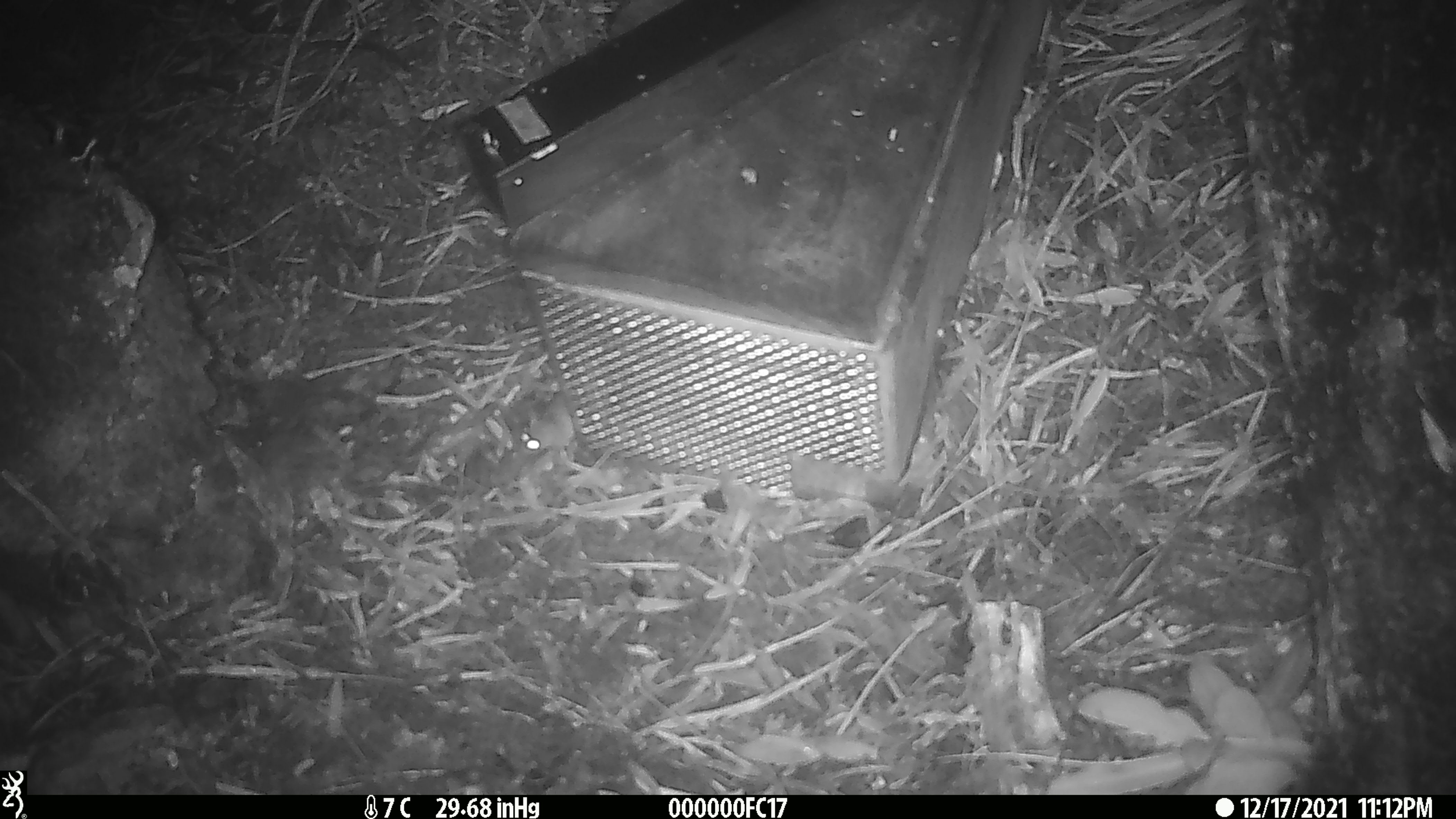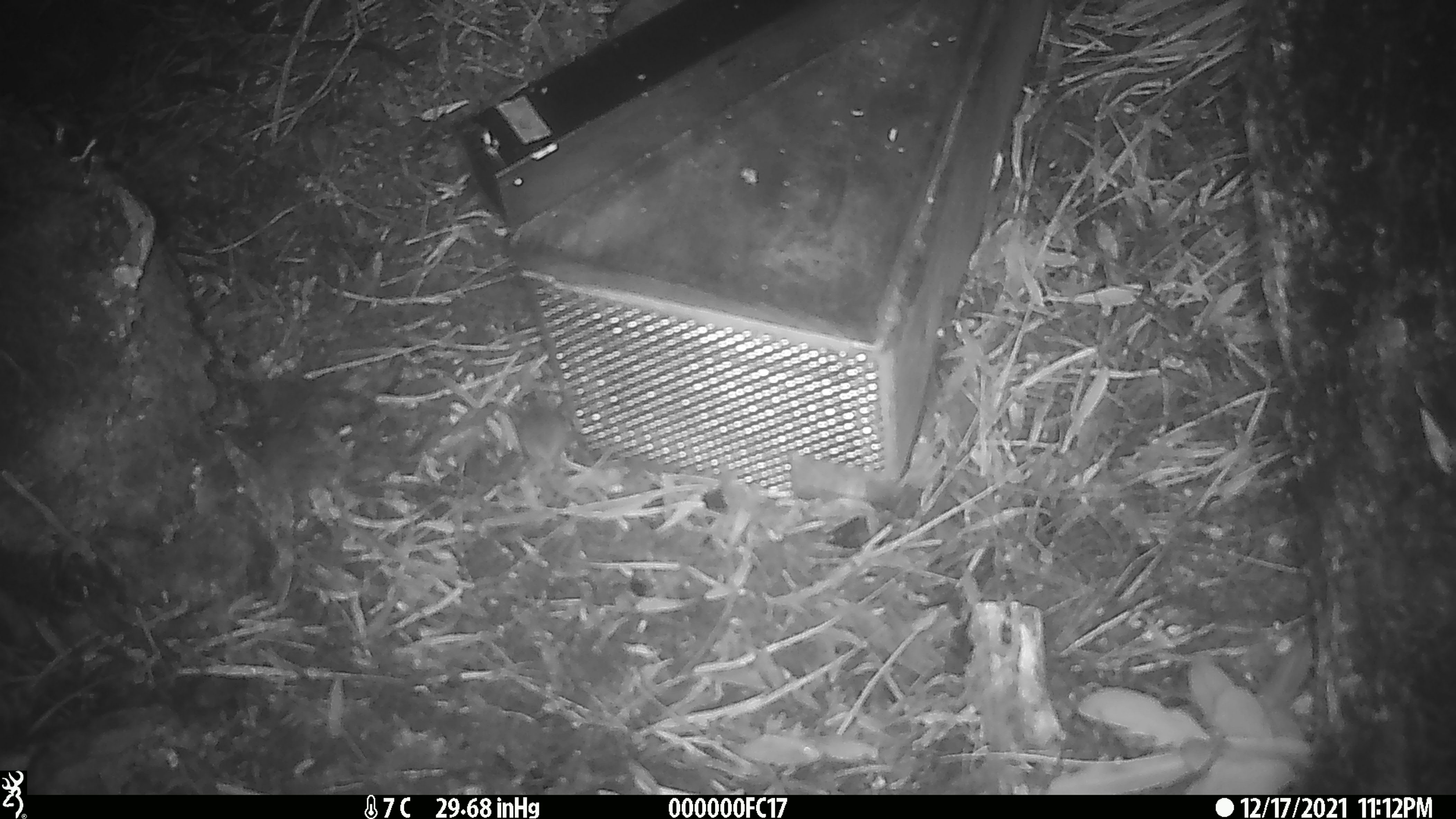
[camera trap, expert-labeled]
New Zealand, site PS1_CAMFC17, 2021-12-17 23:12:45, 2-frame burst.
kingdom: Animalia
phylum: Chordata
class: Mammalia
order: Rodentia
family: Muridae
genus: Mus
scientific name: Mus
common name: mouse